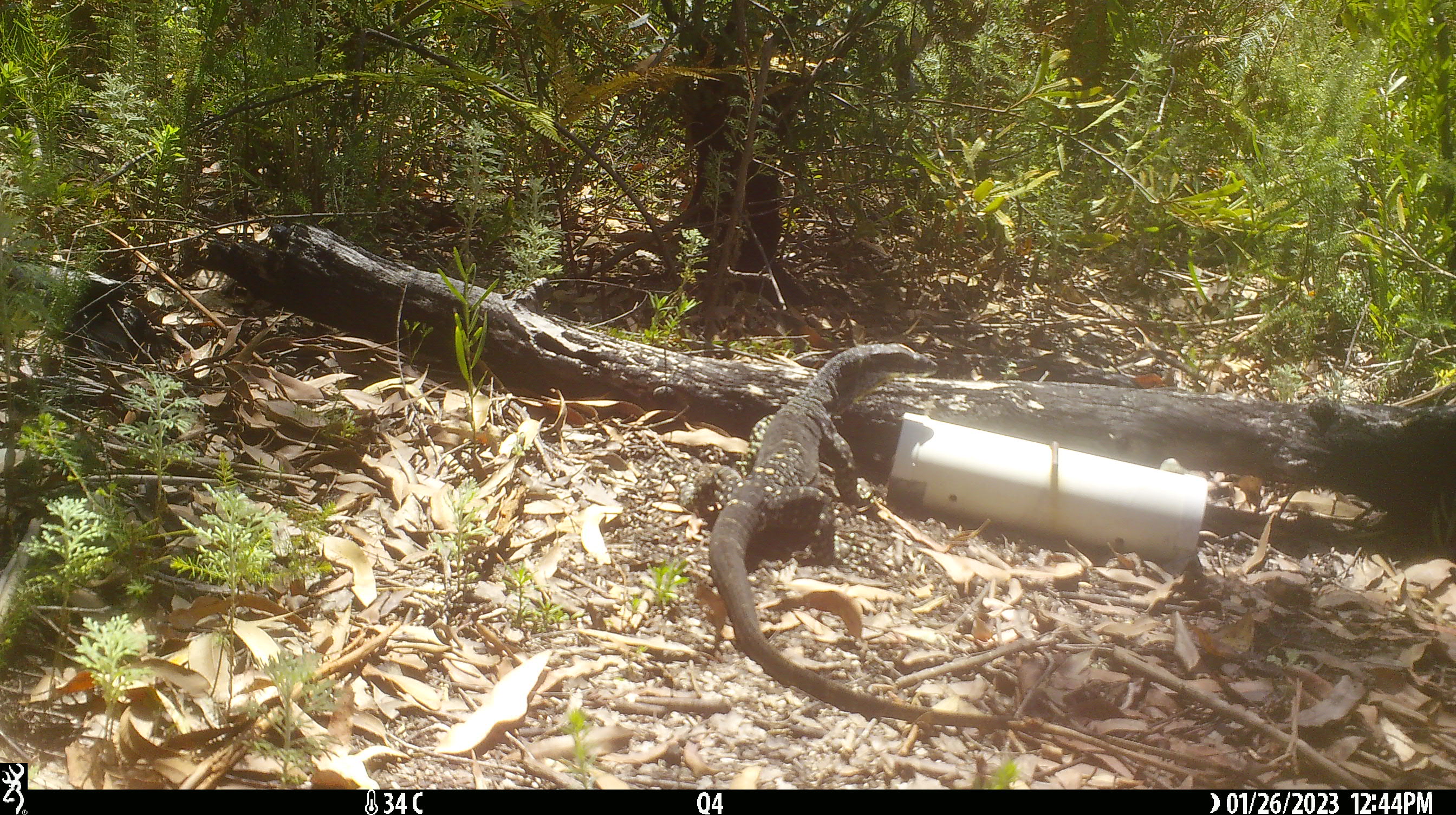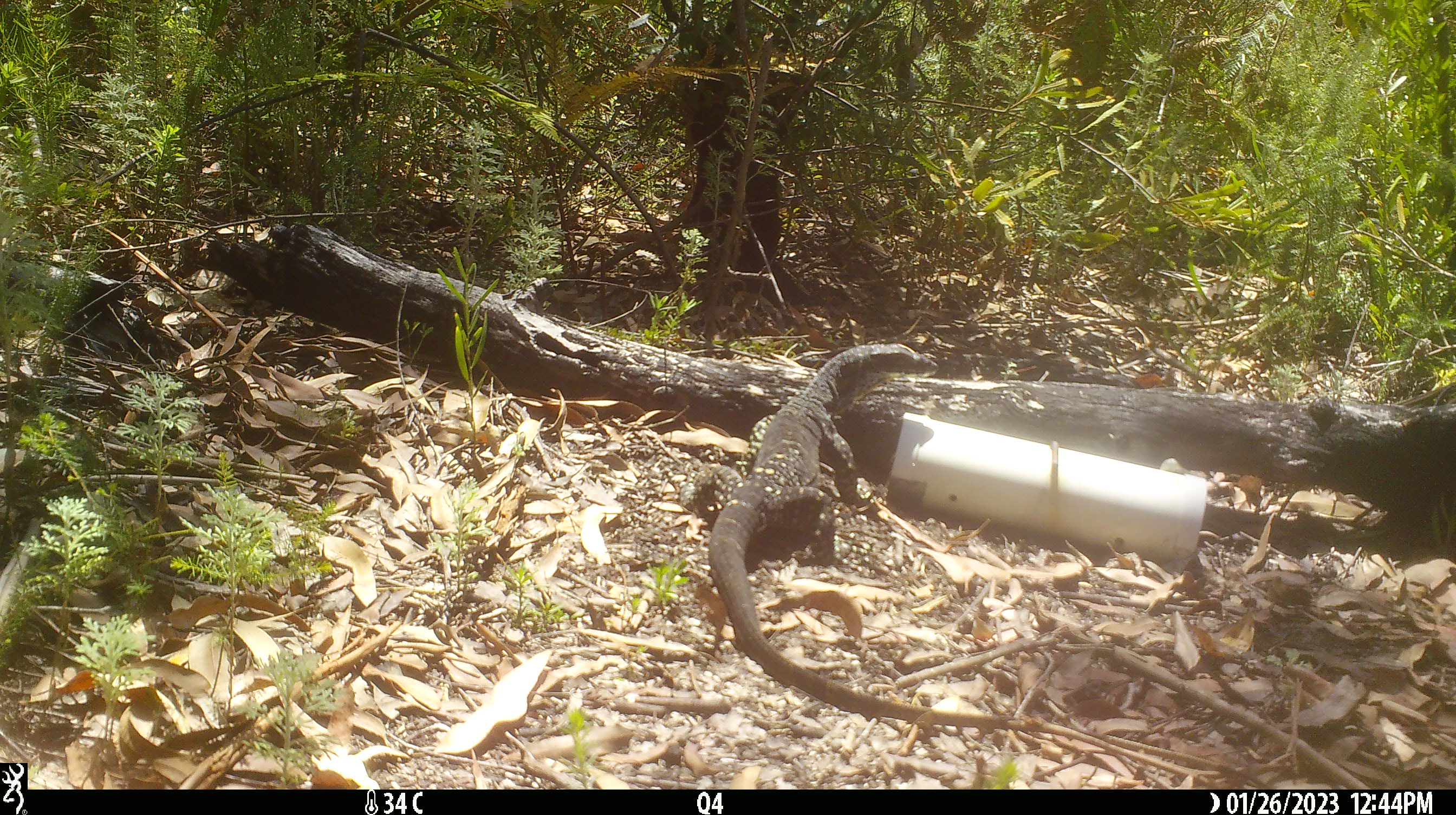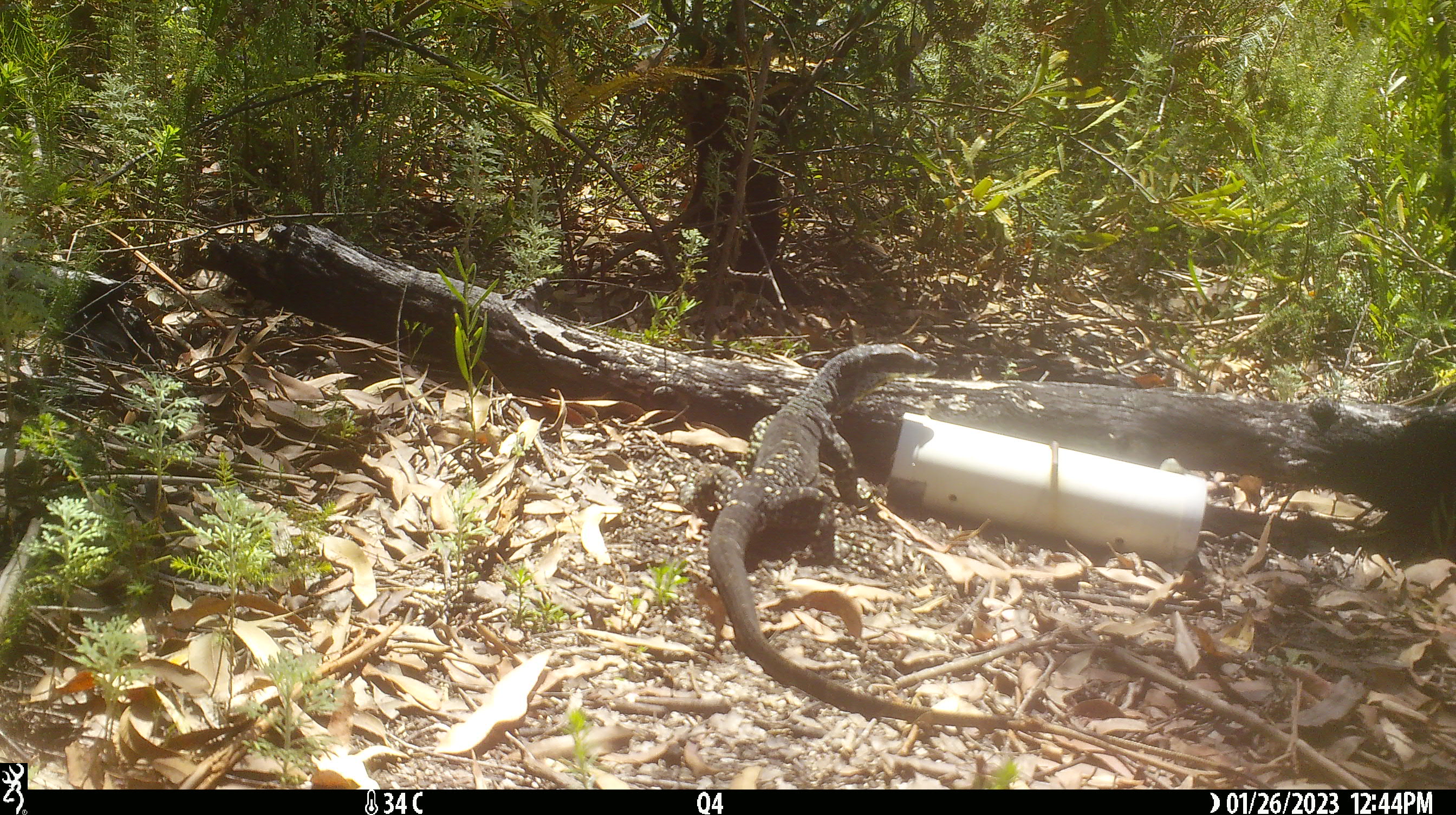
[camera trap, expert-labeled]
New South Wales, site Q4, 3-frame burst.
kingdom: Animalia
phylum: Chordata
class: Reptilia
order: Squamata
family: Varanidae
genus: Varanus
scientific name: Varanus varius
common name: lace monitor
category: goanna